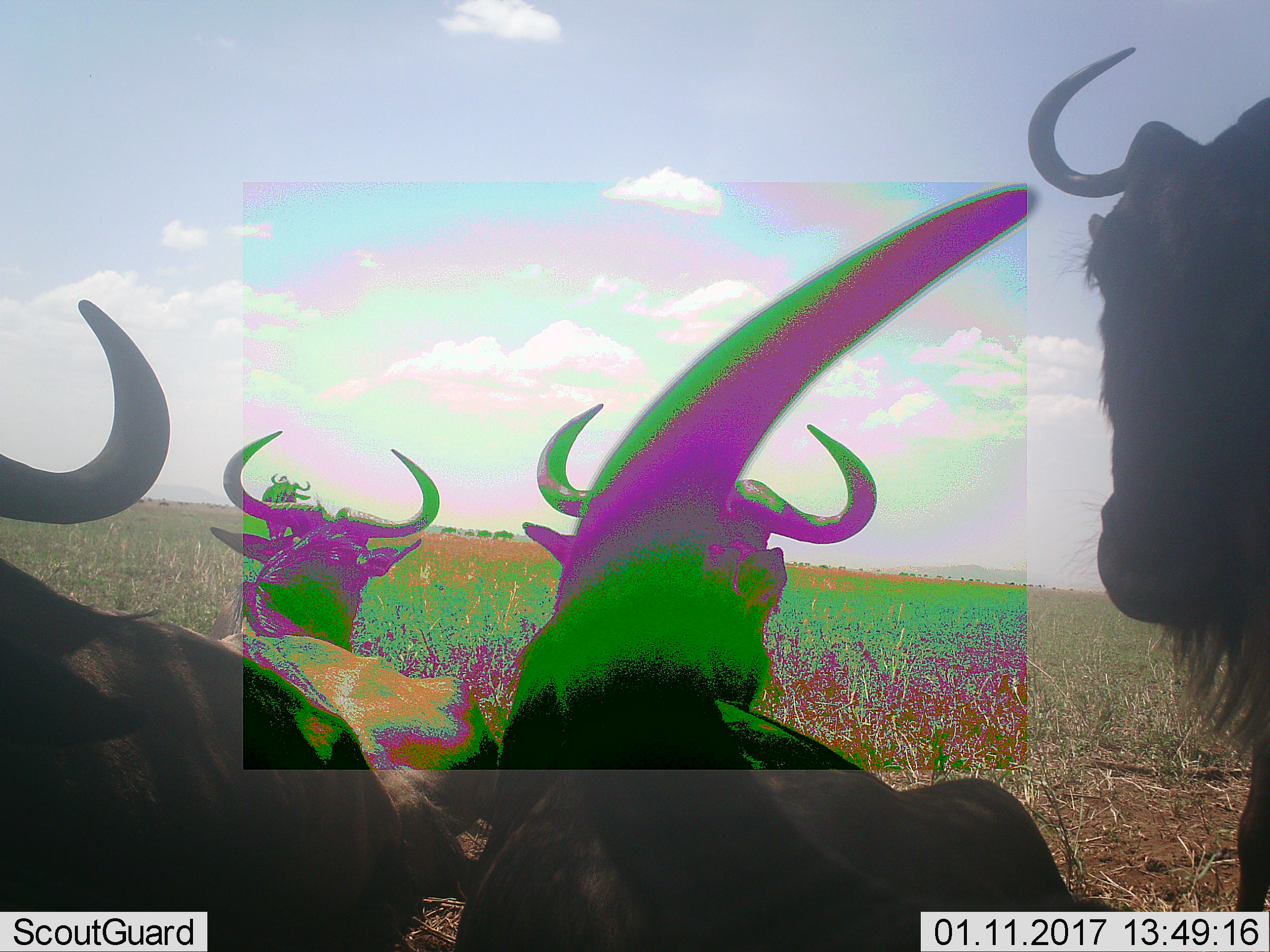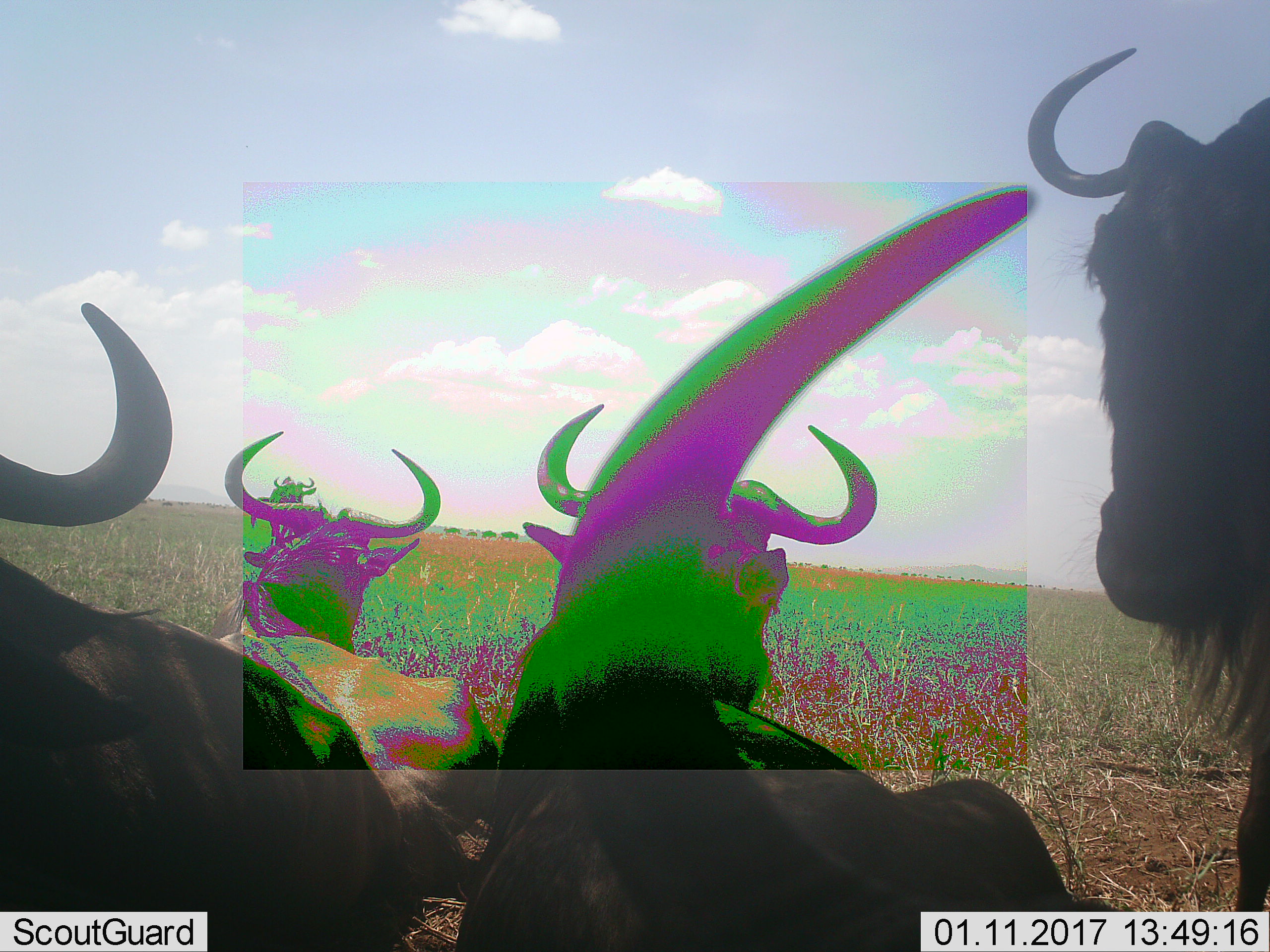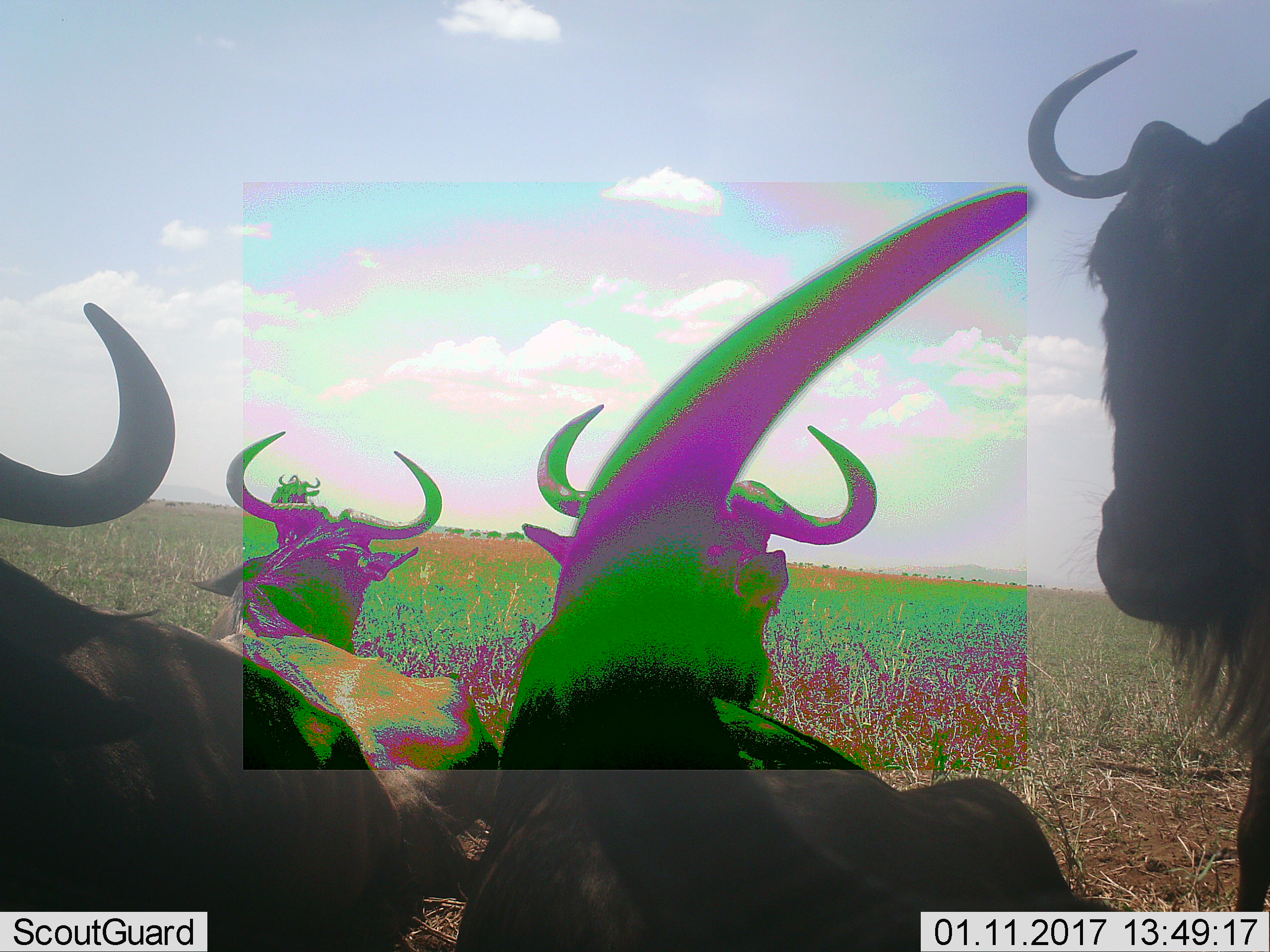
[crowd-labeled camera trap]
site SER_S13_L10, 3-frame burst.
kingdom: Animalia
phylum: Chordata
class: Mammalia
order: Artiodactyla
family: Bovidae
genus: Connochaetes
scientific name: Connochaetes taurinus taurinus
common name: blue wildebeest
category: wildebeestblue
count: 11-50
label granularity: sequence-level